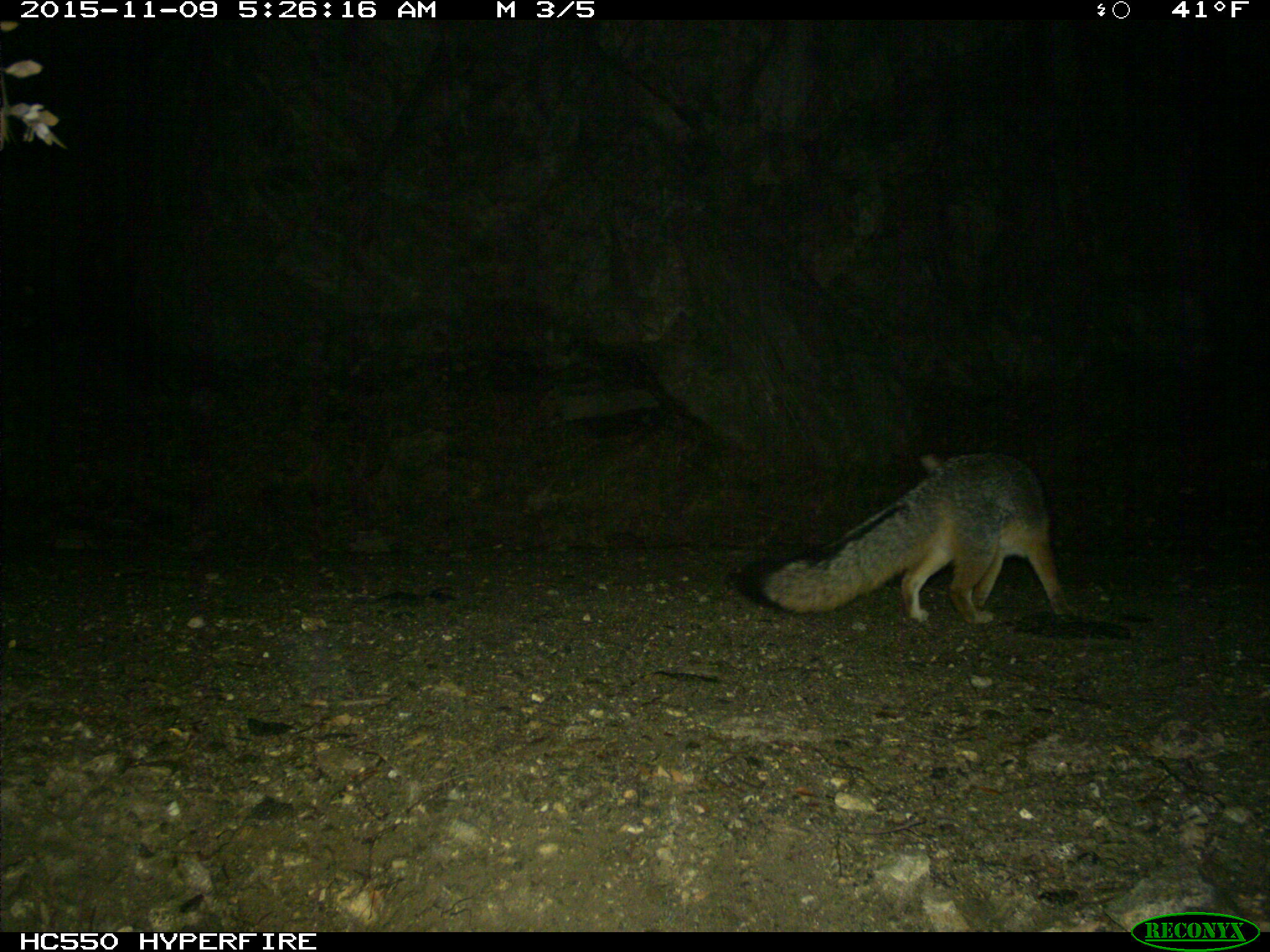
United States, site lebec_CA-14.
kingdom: Animalia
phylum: Chordata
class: Mammalia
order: Carnivora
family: Canidae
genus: Urocyon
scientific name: Urocyon cinereoargenteus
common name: gray fox